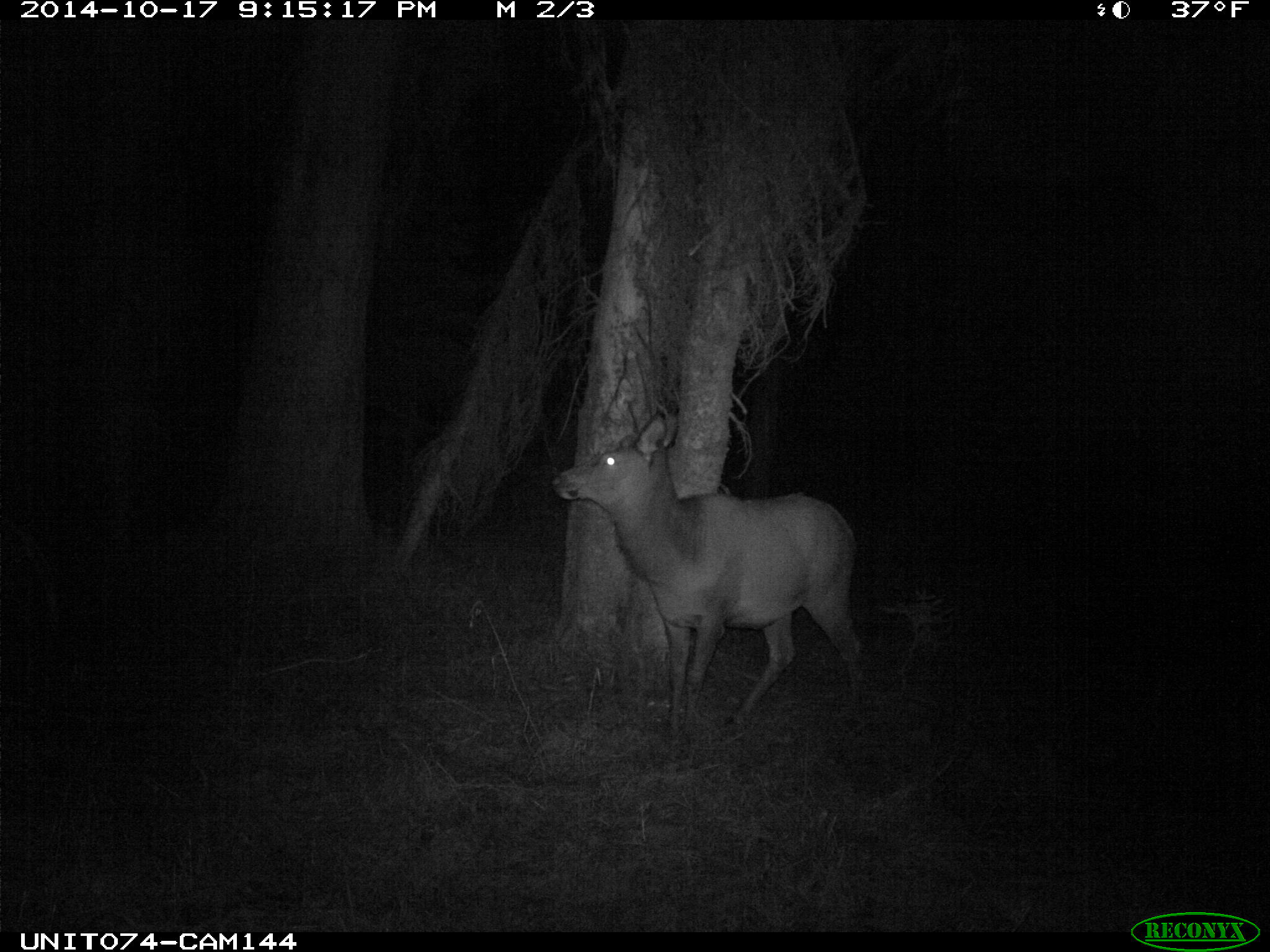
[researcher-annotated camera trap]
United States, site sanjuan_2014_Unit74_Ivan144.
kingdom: Animalia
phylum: Chordata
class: Mammalia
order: Artiodactyla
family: Cervidae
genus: Cervus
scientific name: Cervus elaphus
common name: red deer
Cervus elaphus (red deer).